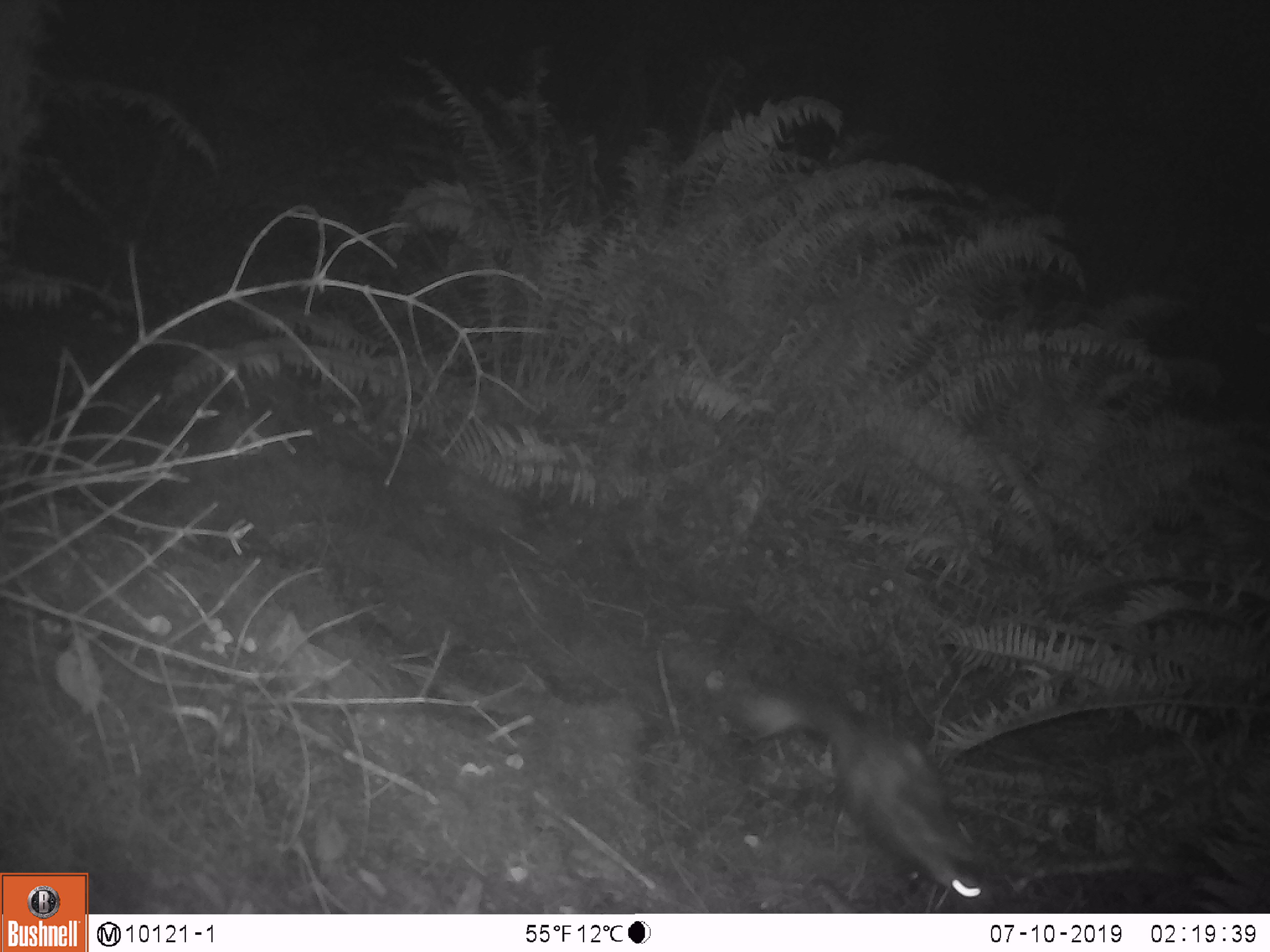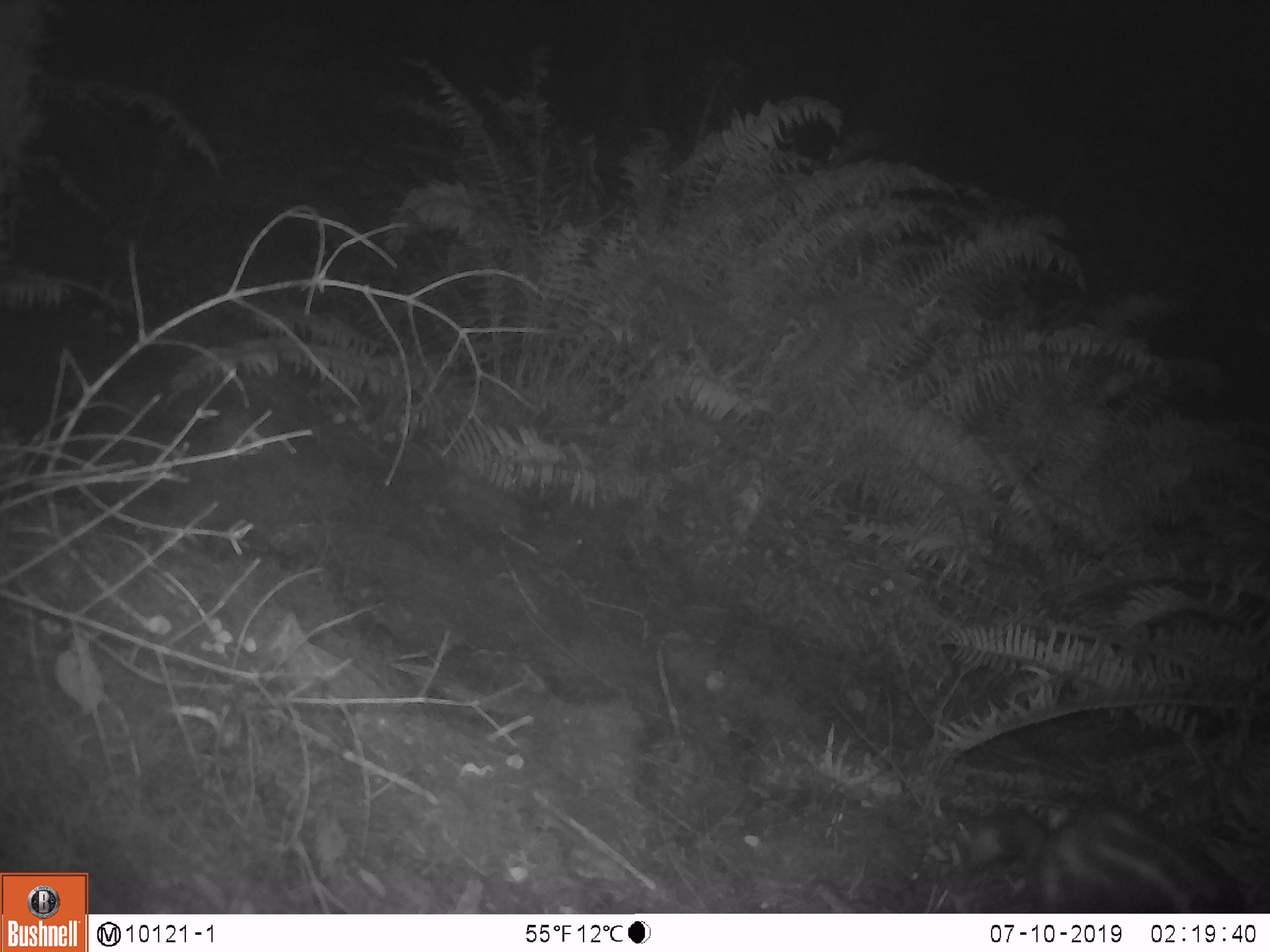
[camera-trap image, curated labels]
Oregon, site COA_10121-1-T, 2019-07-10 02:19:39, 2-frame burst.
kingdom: Animalia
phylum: Chordata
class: Mammalia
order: Carnivora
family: Mephitidae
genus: Spilogale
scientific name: Spilogale gracilis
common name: western spotted skunk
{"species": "western spotted skunk (Spilogale gracilis)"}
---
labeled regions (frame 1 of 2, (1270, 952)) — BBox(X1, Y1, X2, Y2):
western spotted skunk: BBox(740, 690, 989, 908)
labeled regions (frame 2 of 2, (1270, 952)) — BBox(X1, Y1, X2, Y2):
western spotted skunk: BBox(962, 801, 1255, 910)